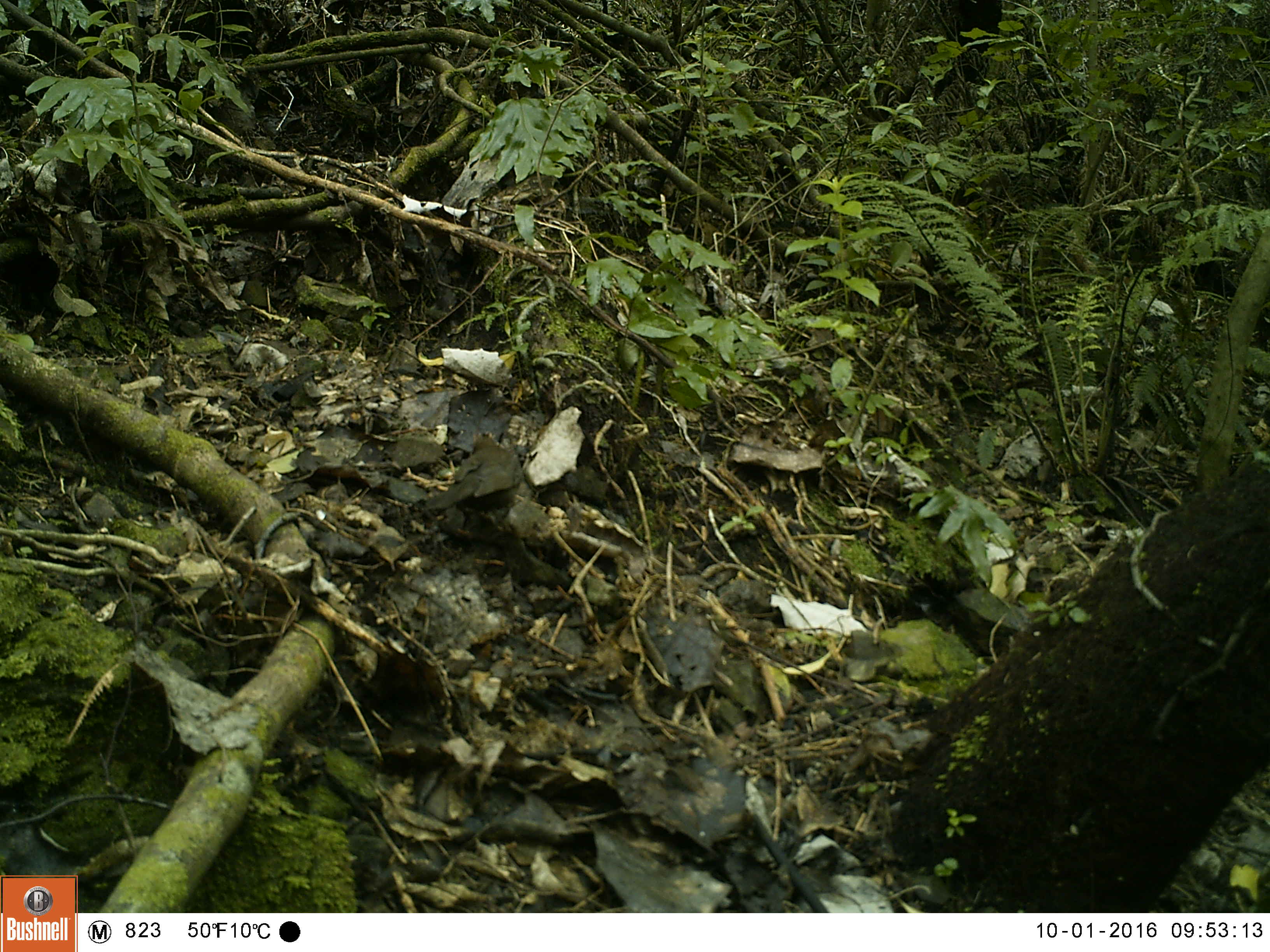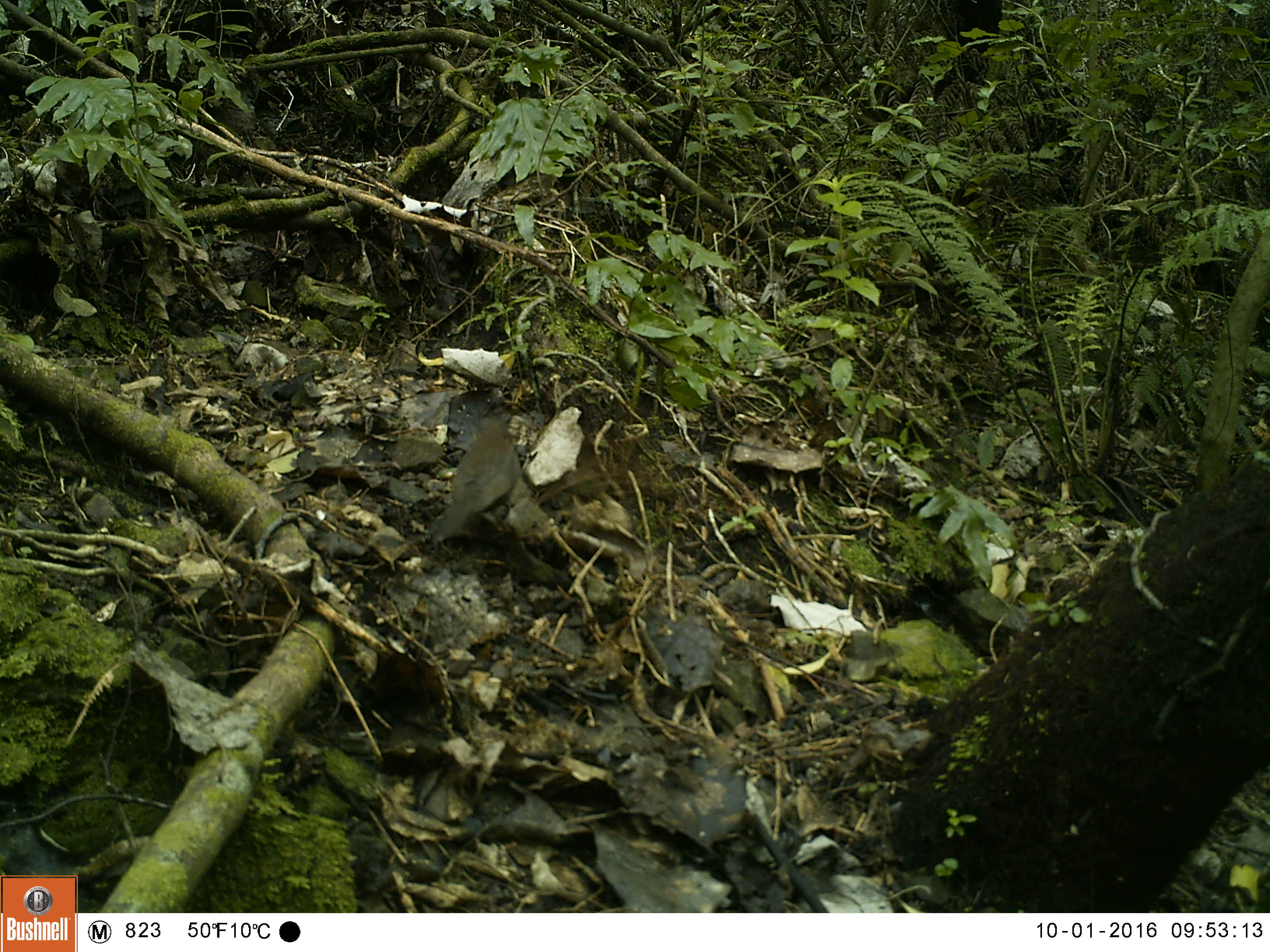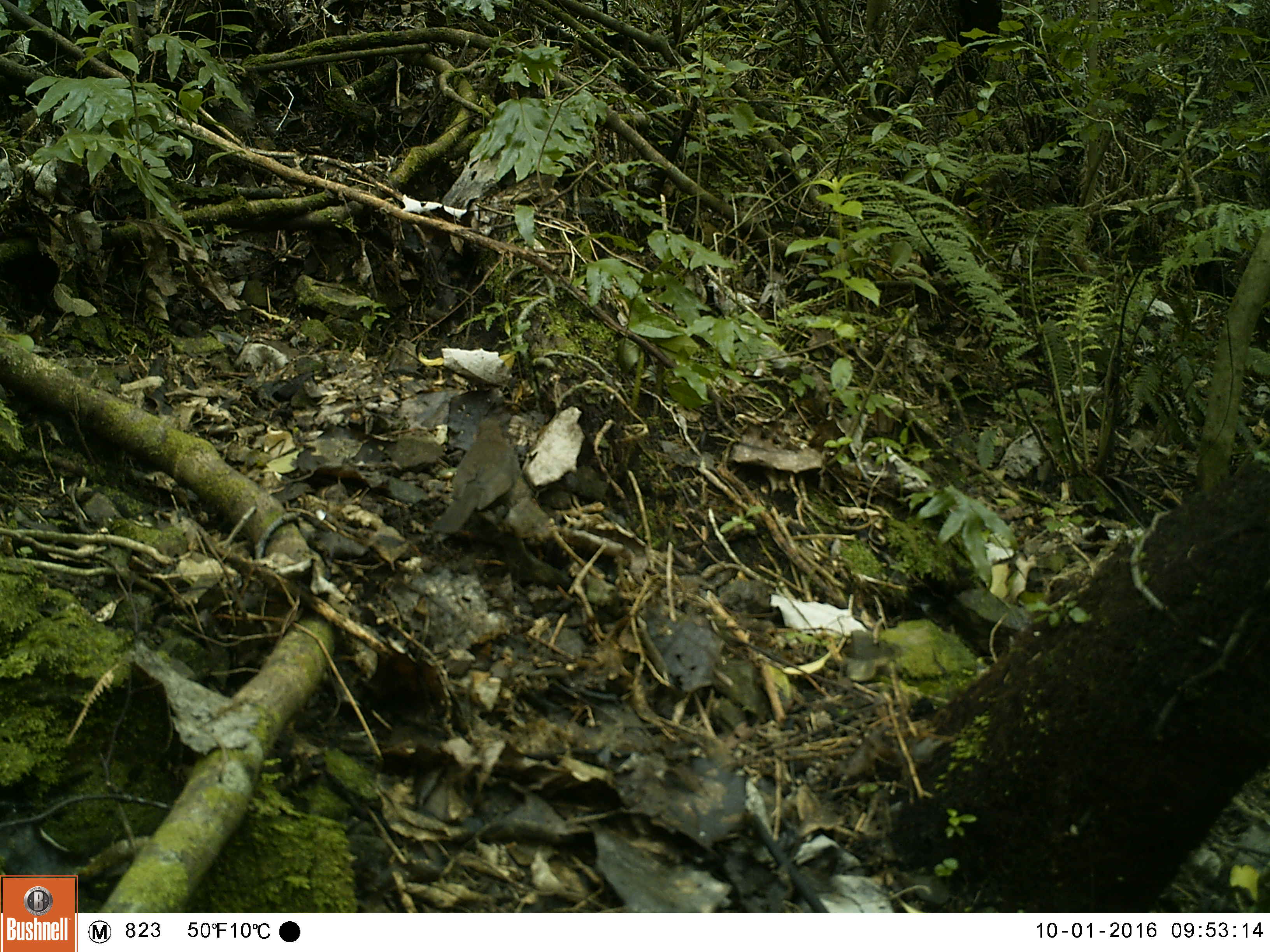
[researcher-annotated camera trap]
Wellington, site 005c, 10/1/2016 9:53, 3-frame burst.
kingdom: Animalia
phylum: Chordata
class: Aves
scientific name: Aves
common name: bird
Bird (Aves).